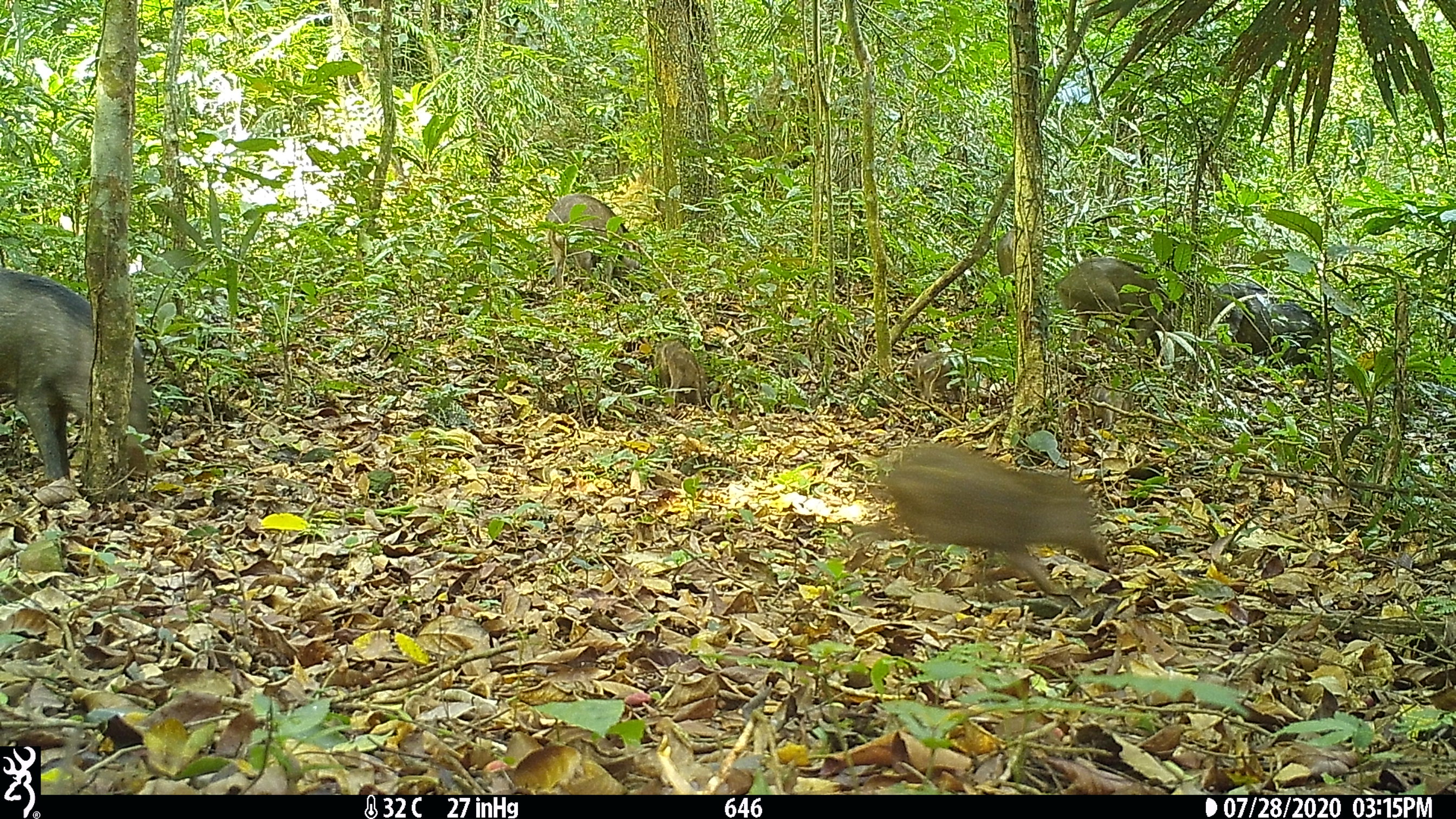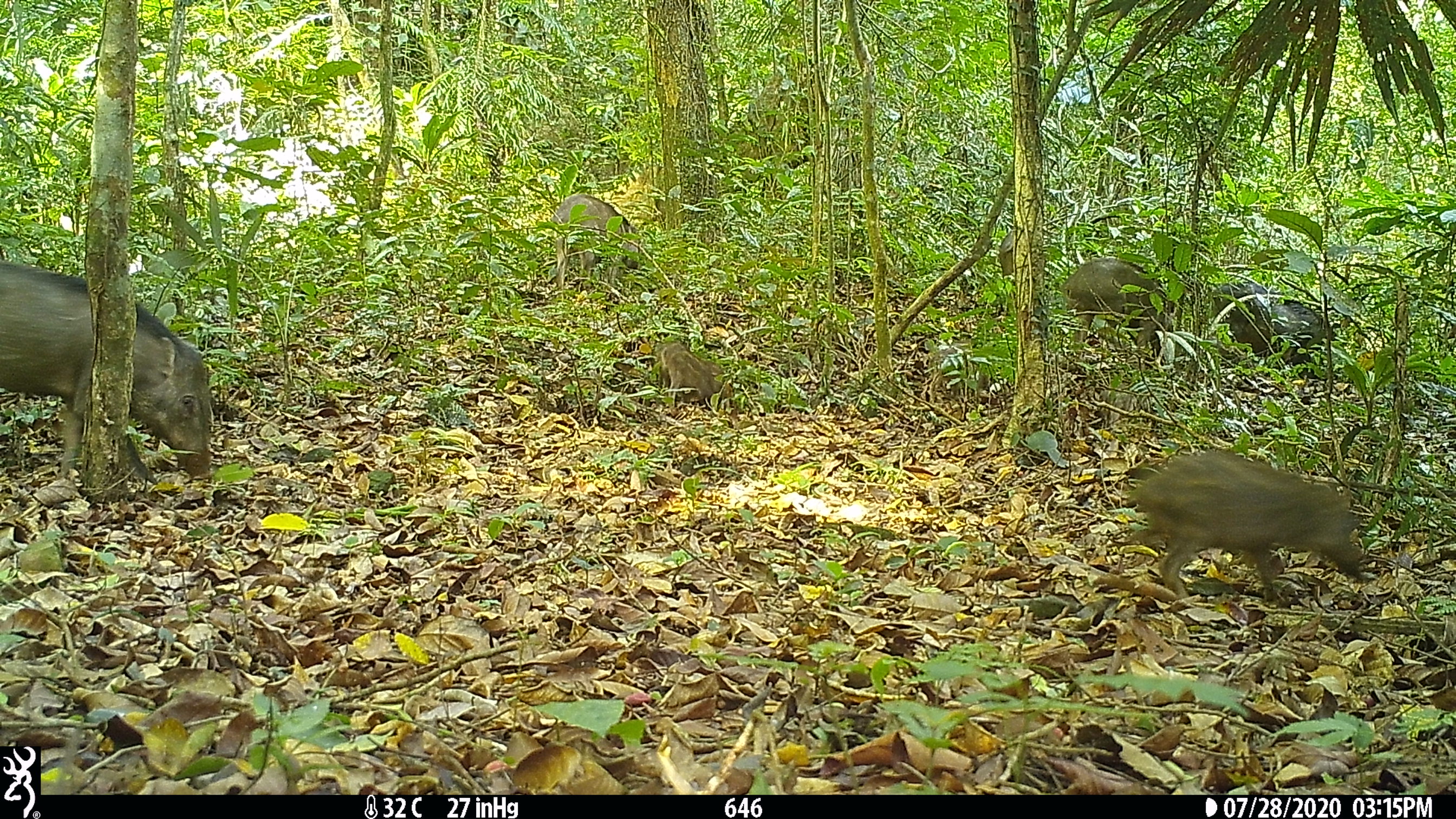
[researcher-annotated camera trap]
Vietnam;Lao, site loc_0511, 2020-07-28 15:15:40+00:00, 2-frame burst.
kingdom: Animalia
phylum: Chordata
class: Mammalia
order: Artiodactyla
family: Suidae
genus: Sus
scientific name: Sus scrofa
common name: eurasian wild pig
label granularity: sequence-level